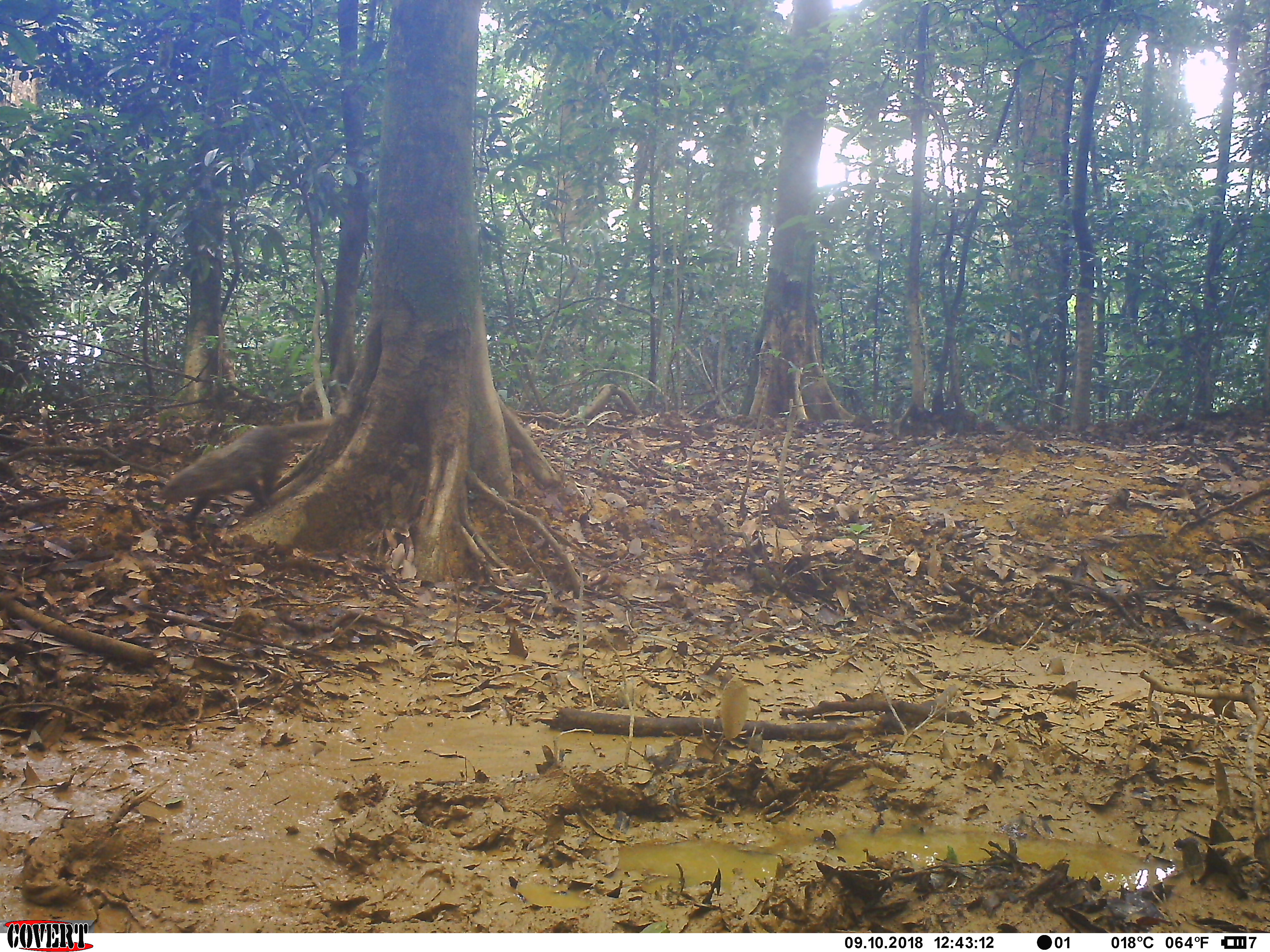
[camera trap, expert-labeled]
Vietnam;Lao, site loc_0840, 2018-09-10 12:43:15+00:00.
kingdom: Animalia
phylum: Chordata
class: Mammalia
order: Carnivora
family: Herpestidae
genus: Urva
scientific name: Urva urva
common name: crab-eating mongoose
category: crab eating mongoose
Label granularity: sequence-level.